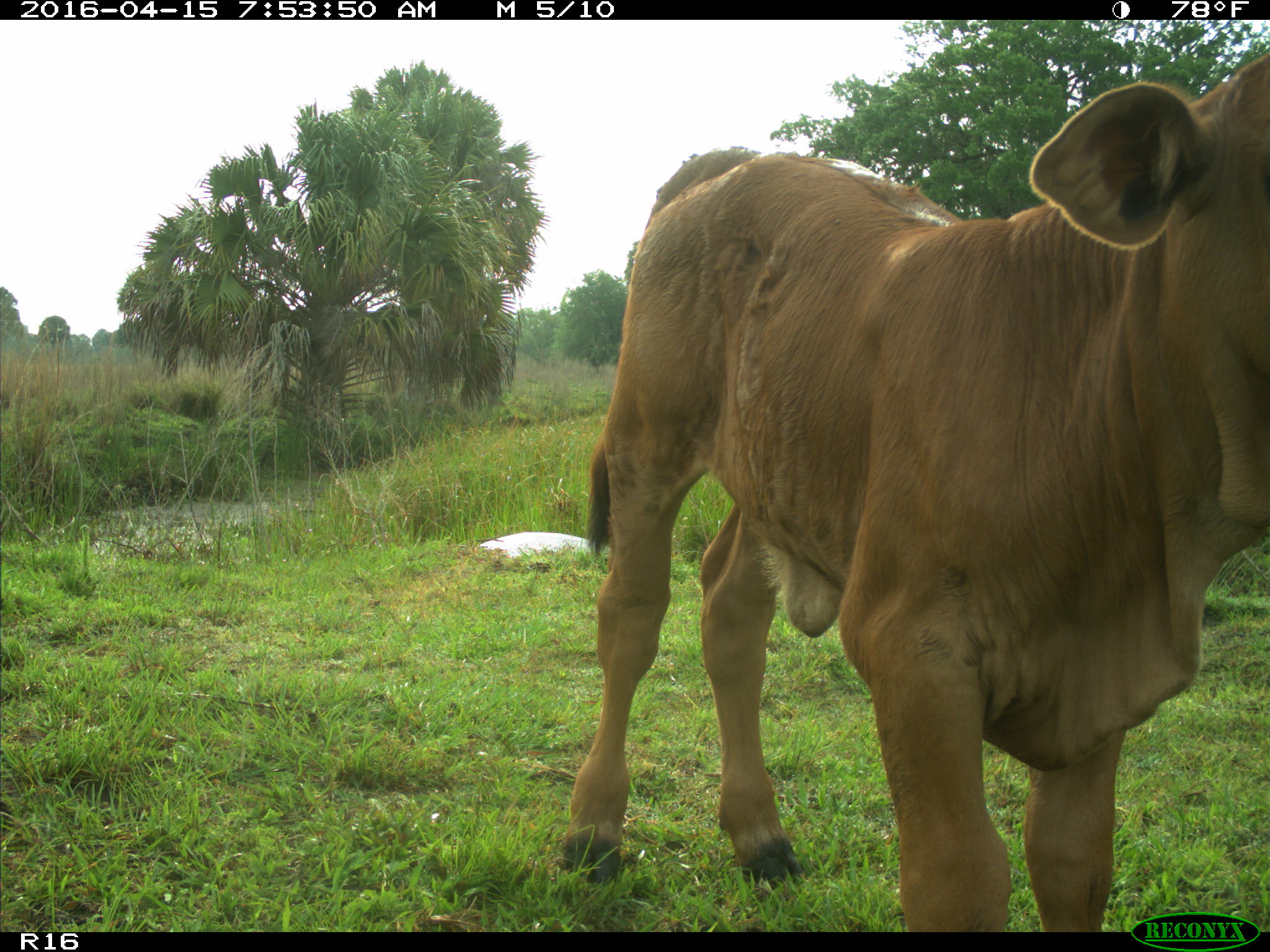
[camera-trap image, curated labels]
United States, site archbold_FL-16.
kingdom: Animalia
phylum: Chordata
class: Mammalia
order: Artiodactyla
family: Bovidae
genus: Bos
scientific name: Bos taurus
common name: domestic cow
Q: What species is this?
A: Bos taurus (domestic cow).